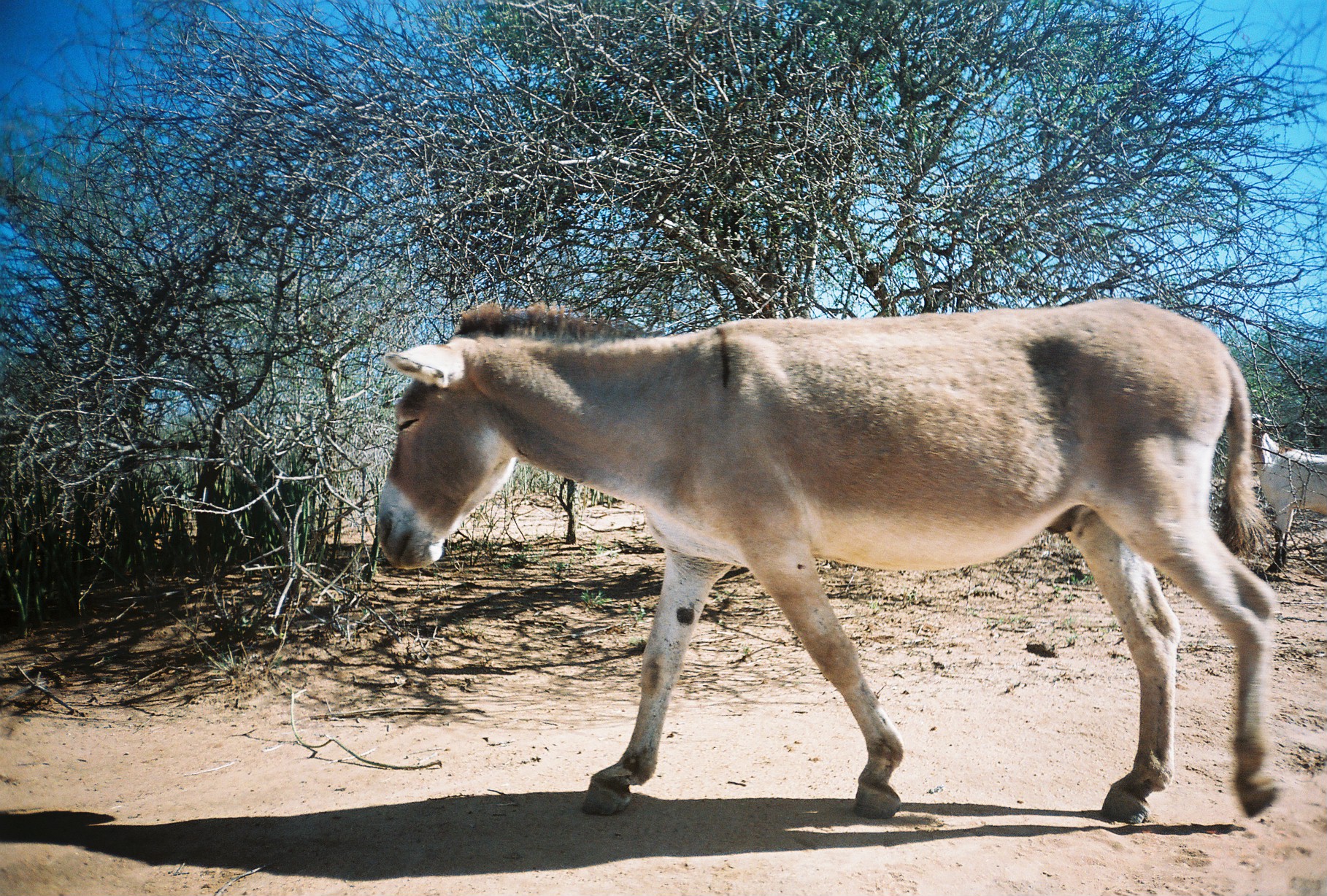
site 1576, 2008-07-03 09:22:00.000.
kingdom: Animalia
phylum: Chordata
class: Mammalia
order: Artiodactyla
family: Bovidae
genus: Capra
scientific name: Capra aegagrus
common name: wild goat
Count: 1.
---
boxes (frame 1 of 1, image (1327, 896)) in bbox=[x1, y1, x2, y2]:
capra aegagrus: bbox=[373, 297, 1281, 820]; bbox=[1250, 412, 1327, 574]